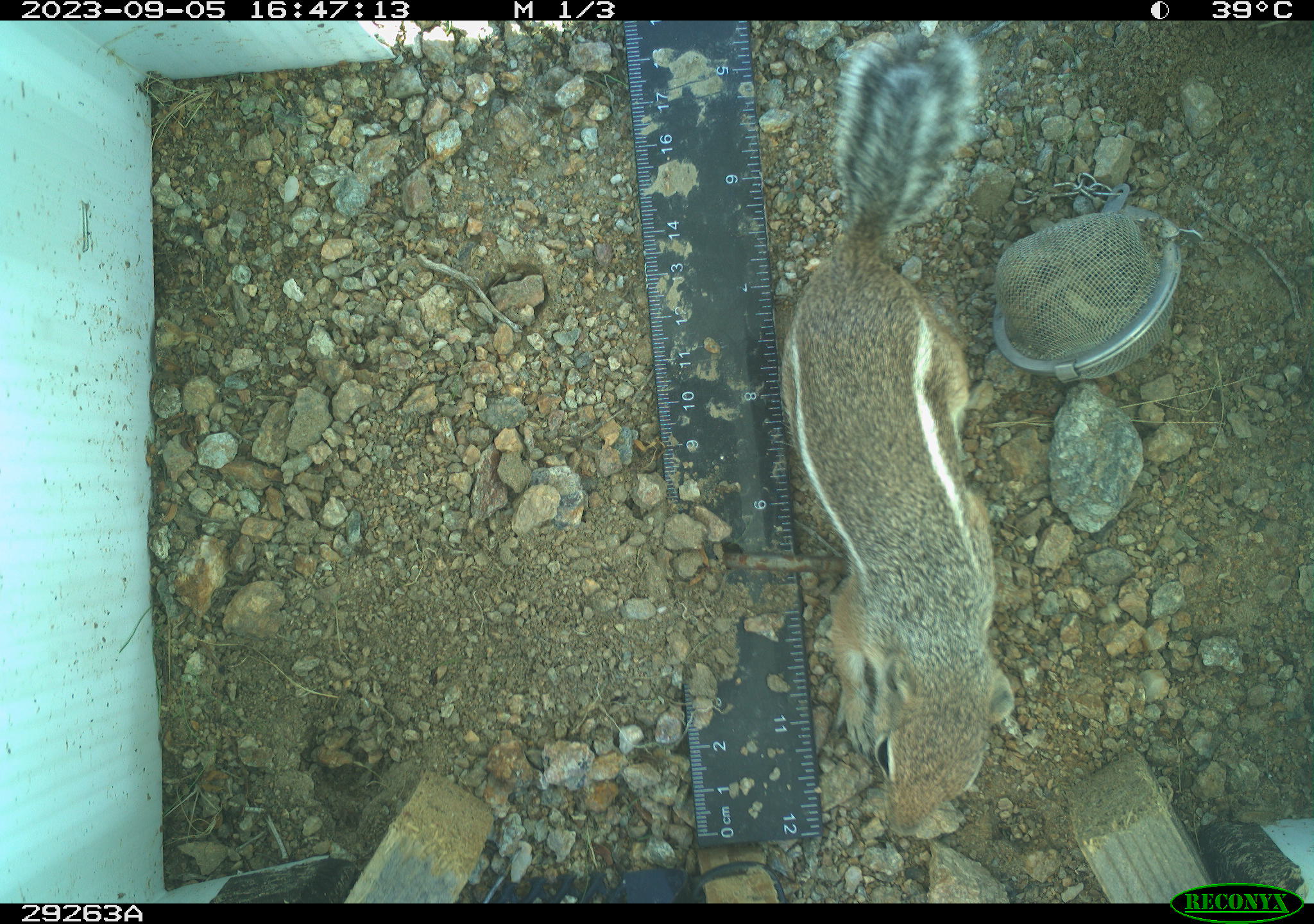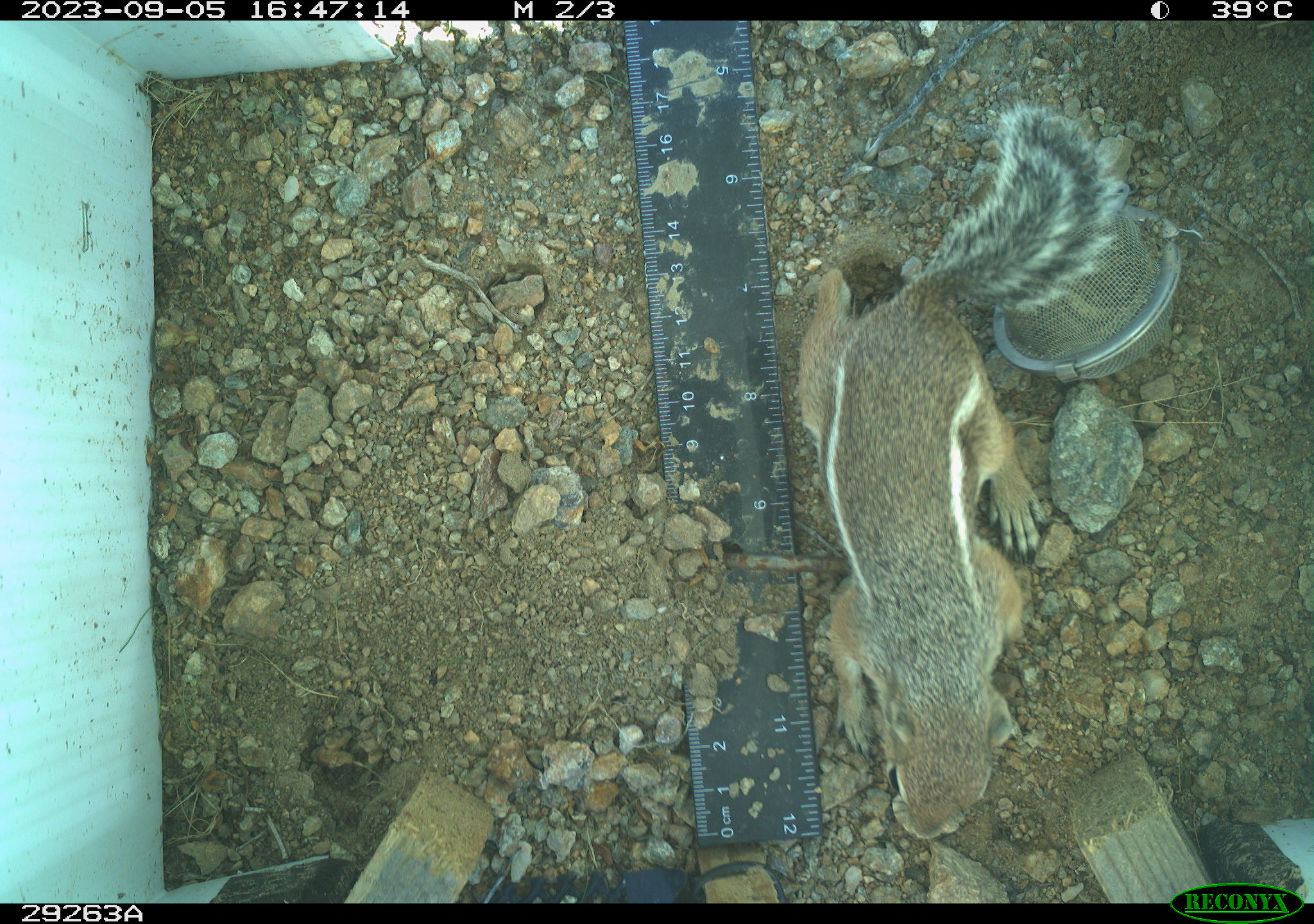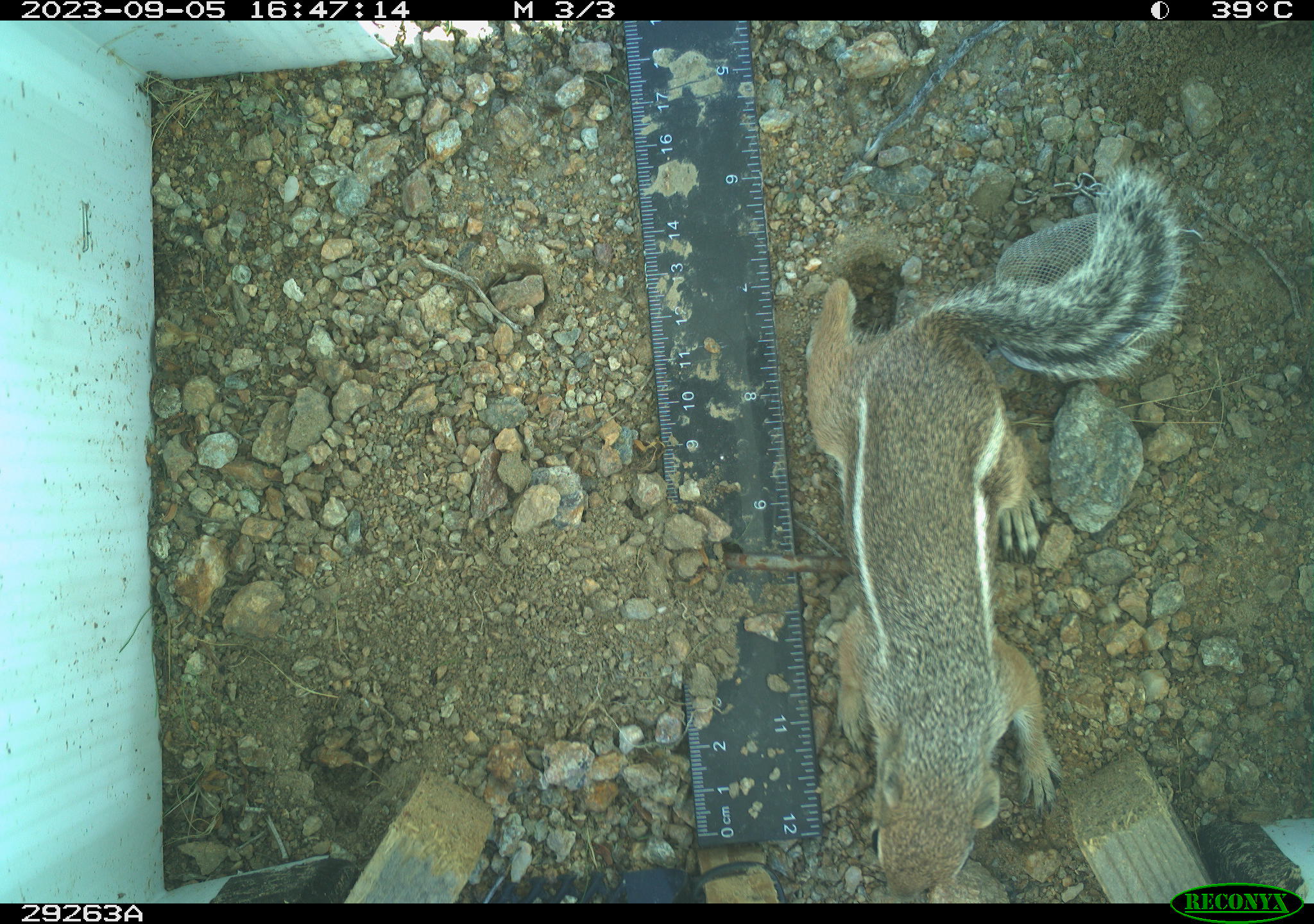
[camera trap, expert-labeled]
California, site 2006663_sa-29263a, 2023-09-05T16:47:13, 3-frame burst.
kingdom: Animalia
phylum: Chordata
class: Mammalia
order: Rodentia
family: Sciuridae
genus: Ammospermophilus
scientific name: Ammospermophilus leucurus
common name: white-tailed antelope squirrel